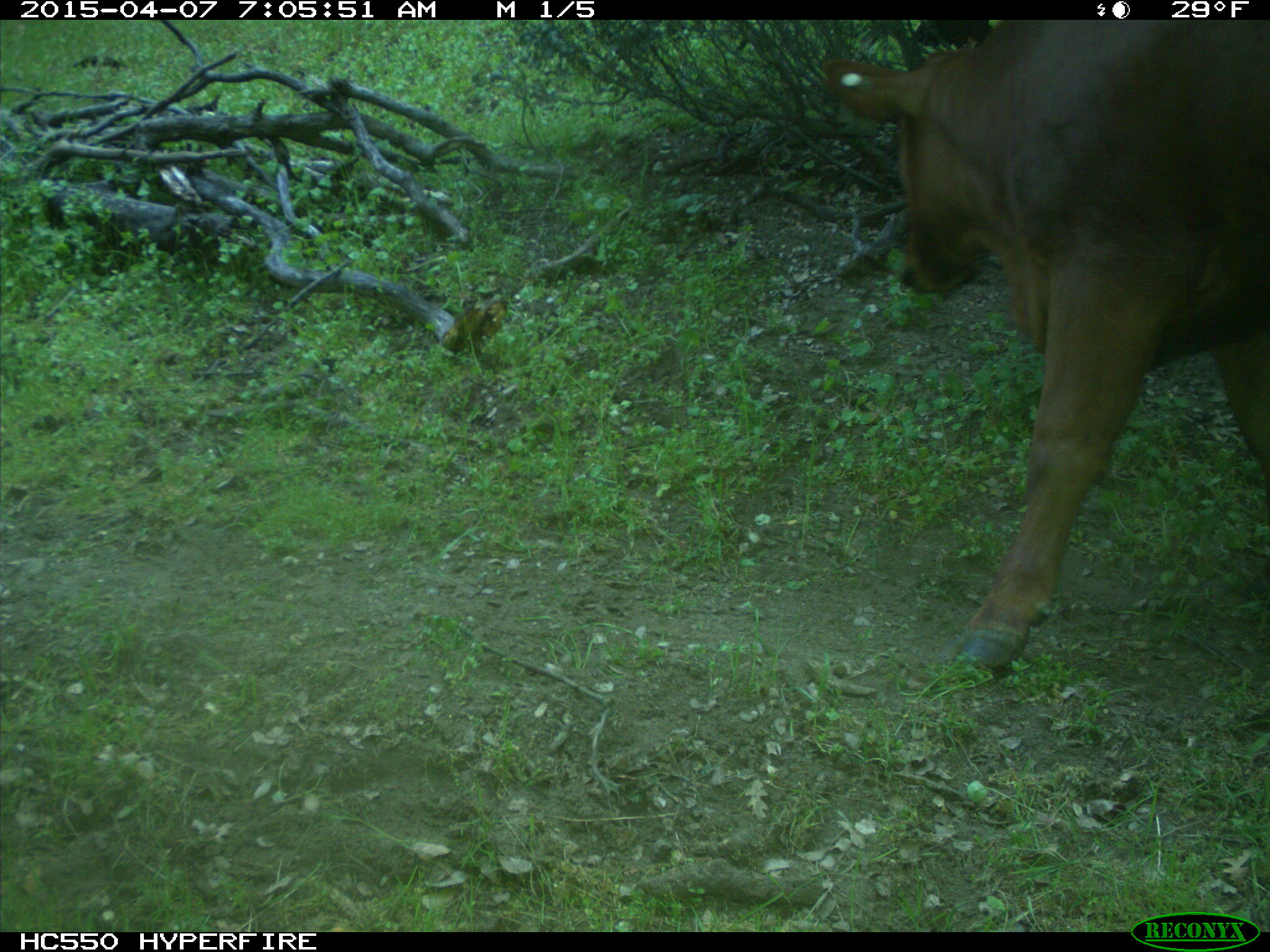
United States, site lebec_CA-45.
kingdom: Animalia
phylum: Chordata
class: Mammalia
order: Artiodactyla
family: Bovidae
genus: Bos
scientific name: Bos taurus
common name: domestic cow